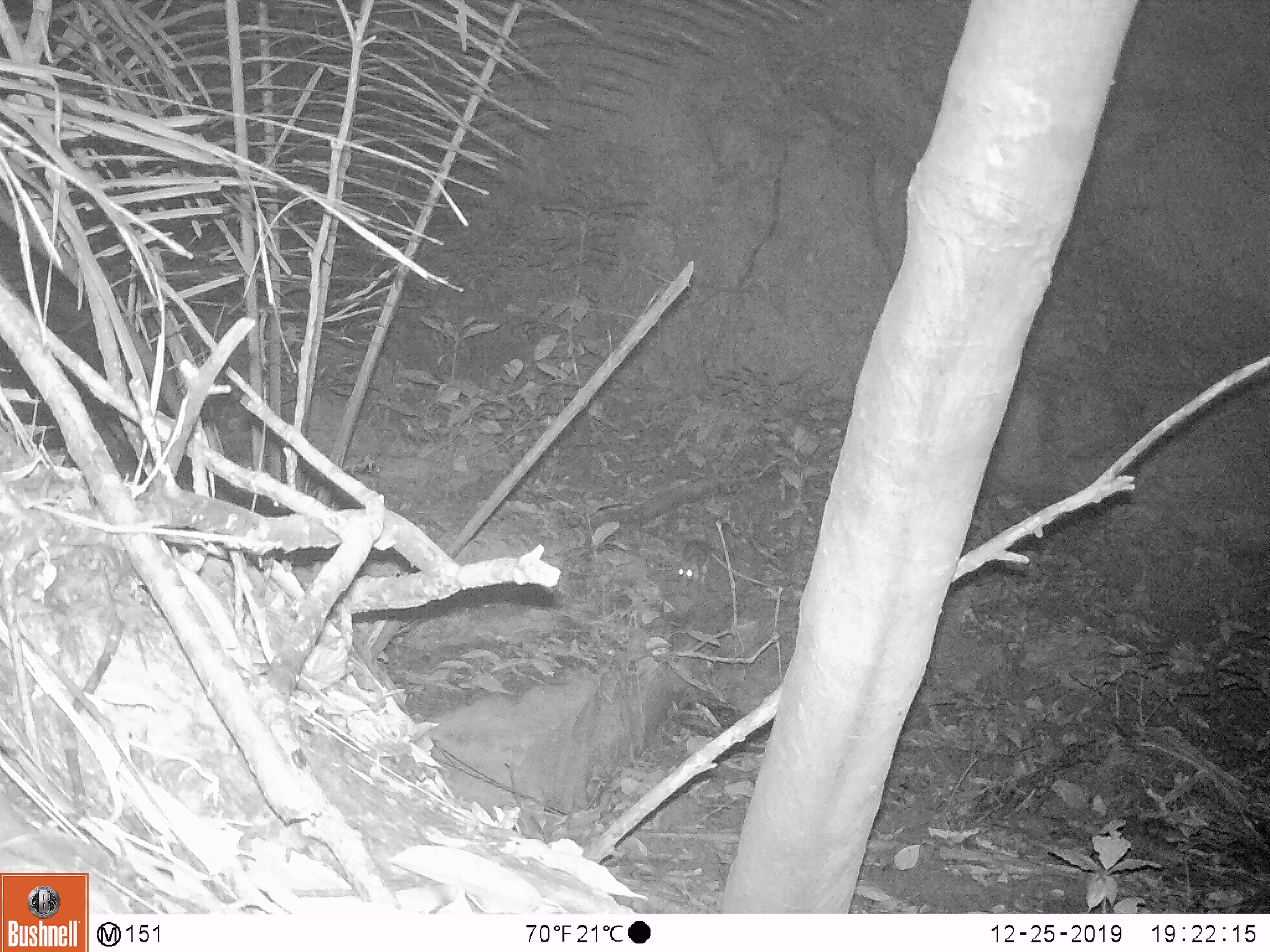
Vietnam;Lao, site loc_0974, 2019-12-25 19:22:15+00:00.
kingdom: Animalia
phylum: Chordata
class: Mammalia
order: Rodentia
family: Muridae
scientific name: Muridae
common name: old-world mice and rats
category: unidentified murid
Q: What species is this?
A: Unidentified murid (old-world mice and rats) (Muridae).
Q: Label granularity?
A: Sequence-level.